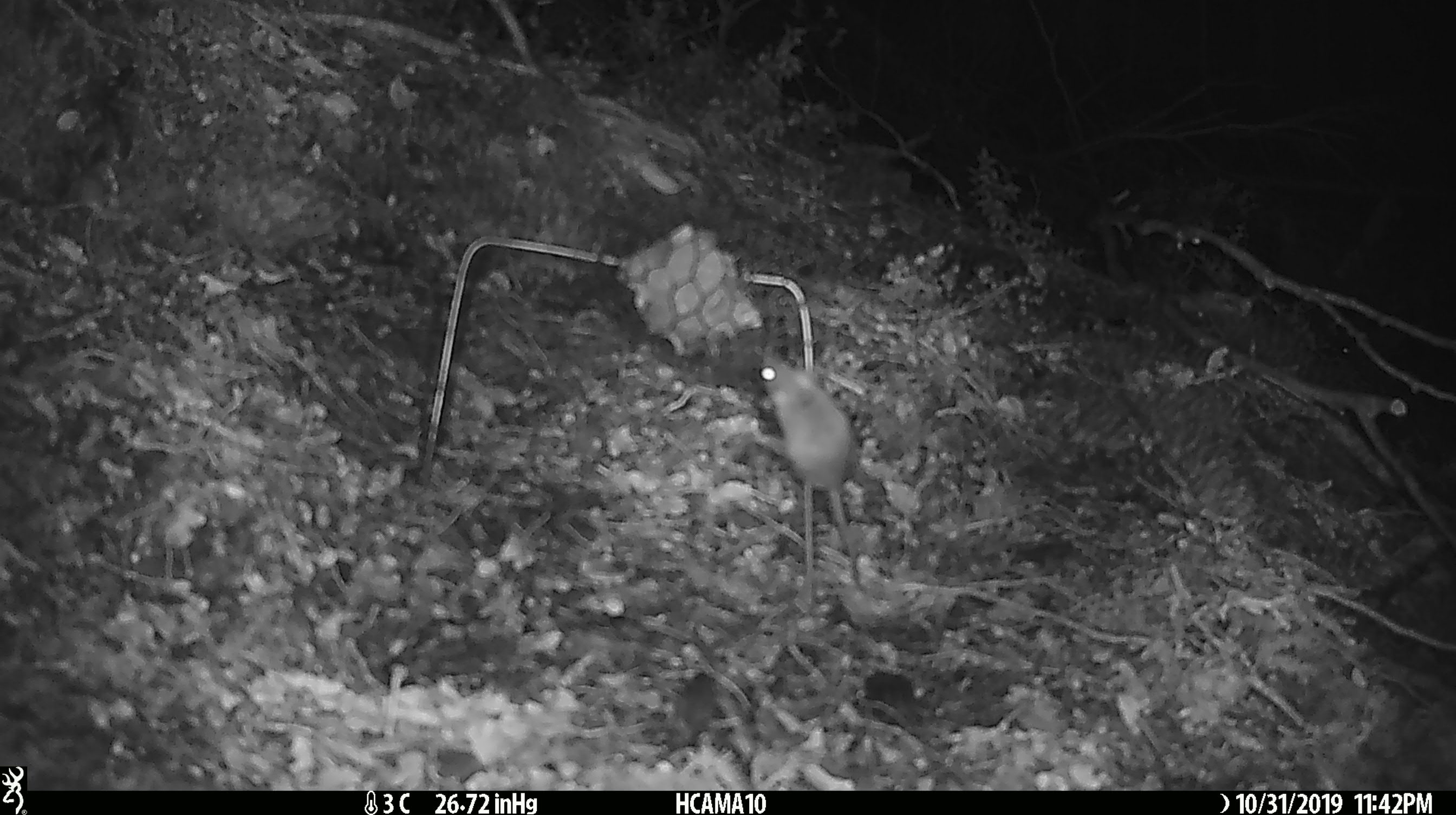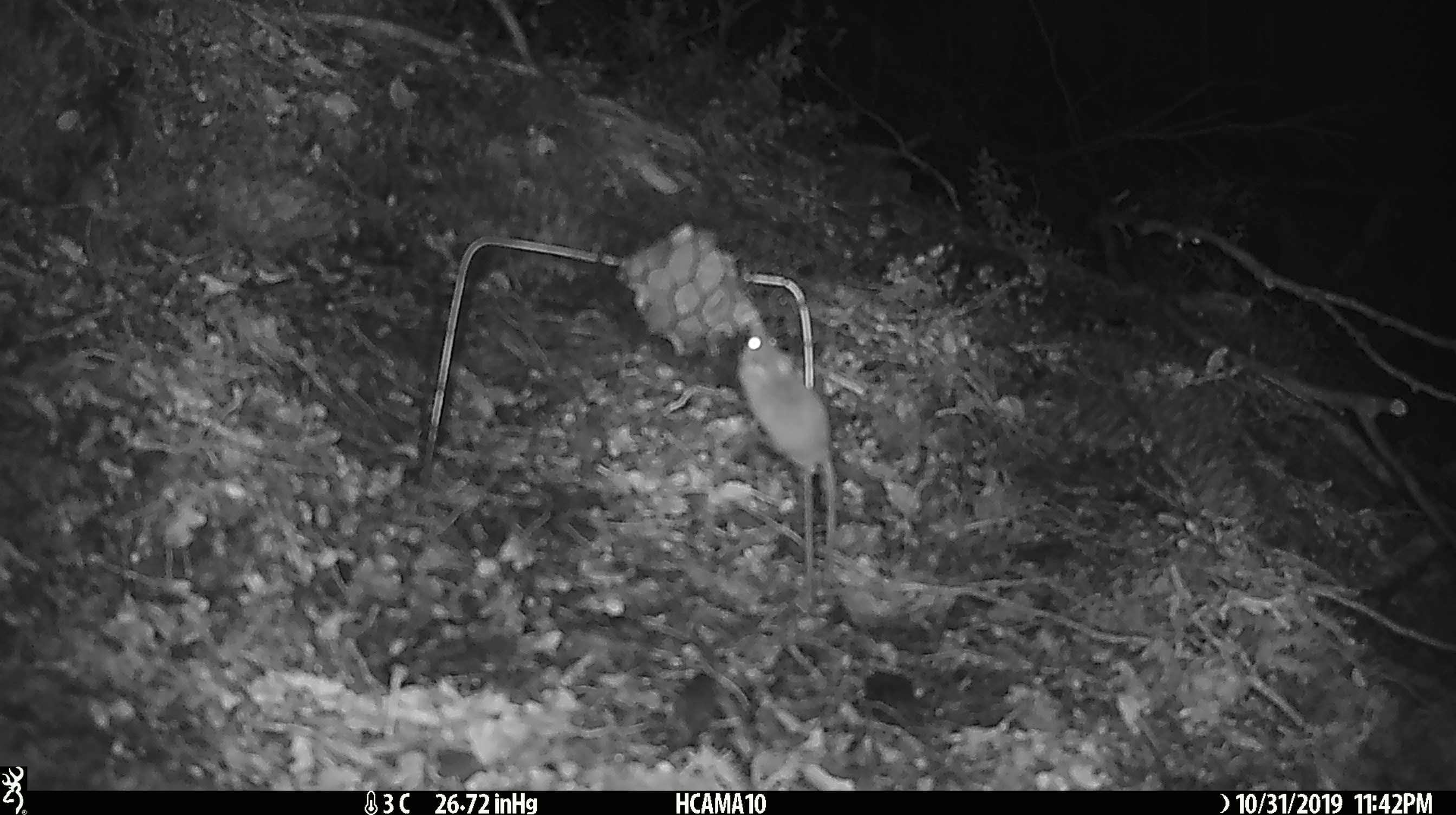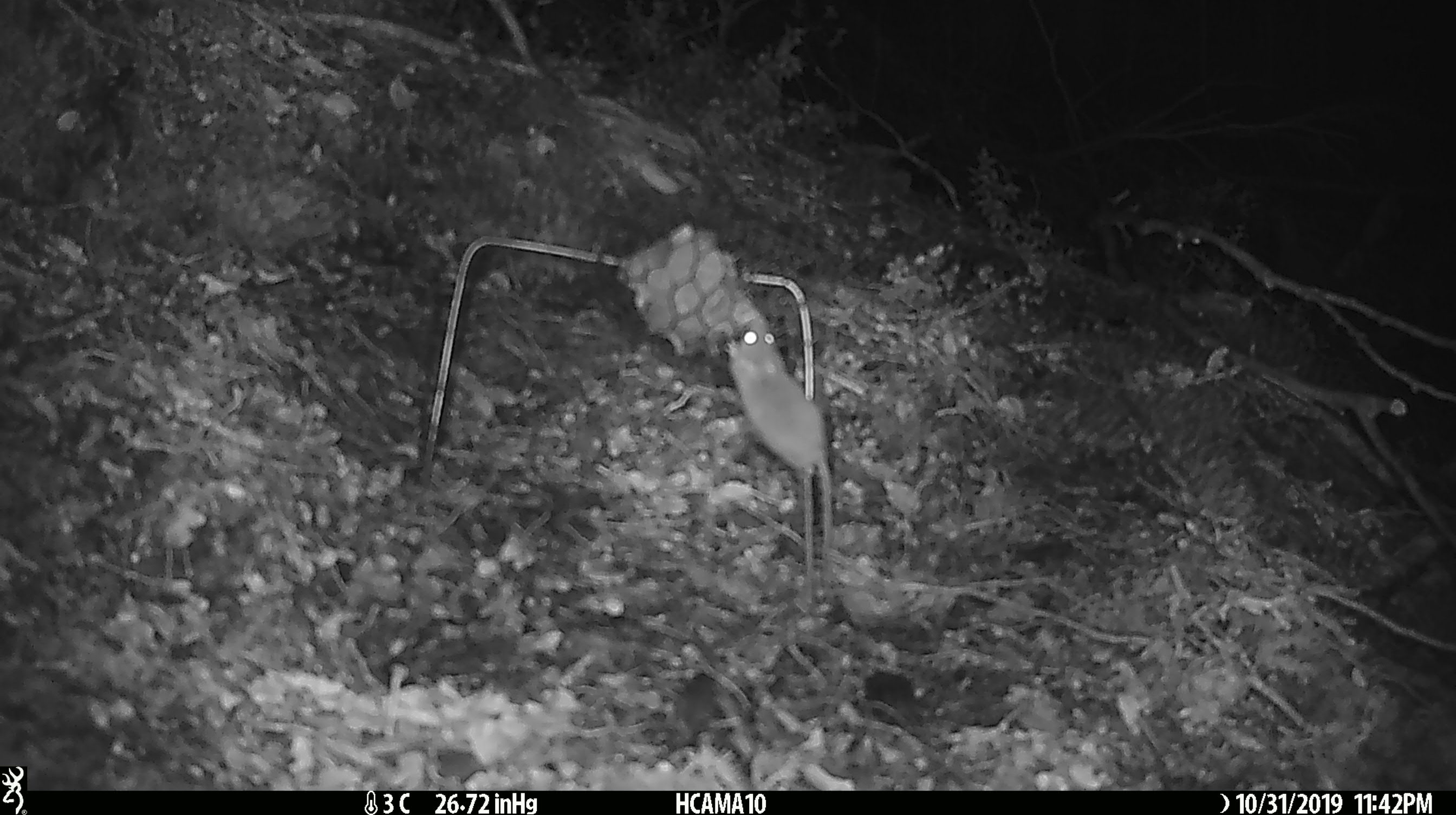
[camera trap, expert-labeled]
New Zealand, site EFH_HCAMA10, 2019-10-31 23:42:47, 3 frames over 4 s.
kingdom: Animalia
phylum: Chordata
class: Mammalia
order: Rodentia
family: Muridae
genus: Mus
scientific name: Mus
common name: mouse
Mouse (Mus).